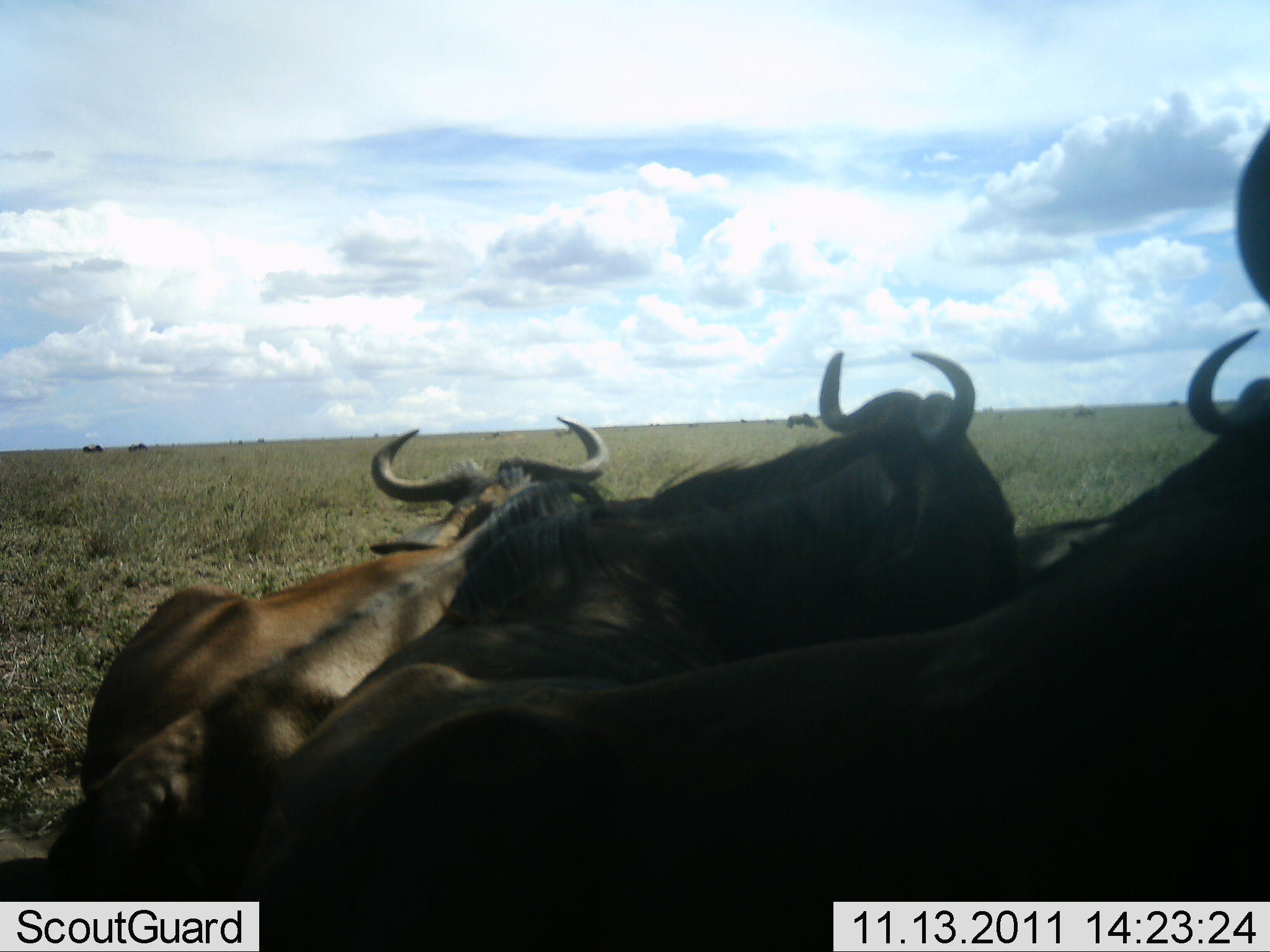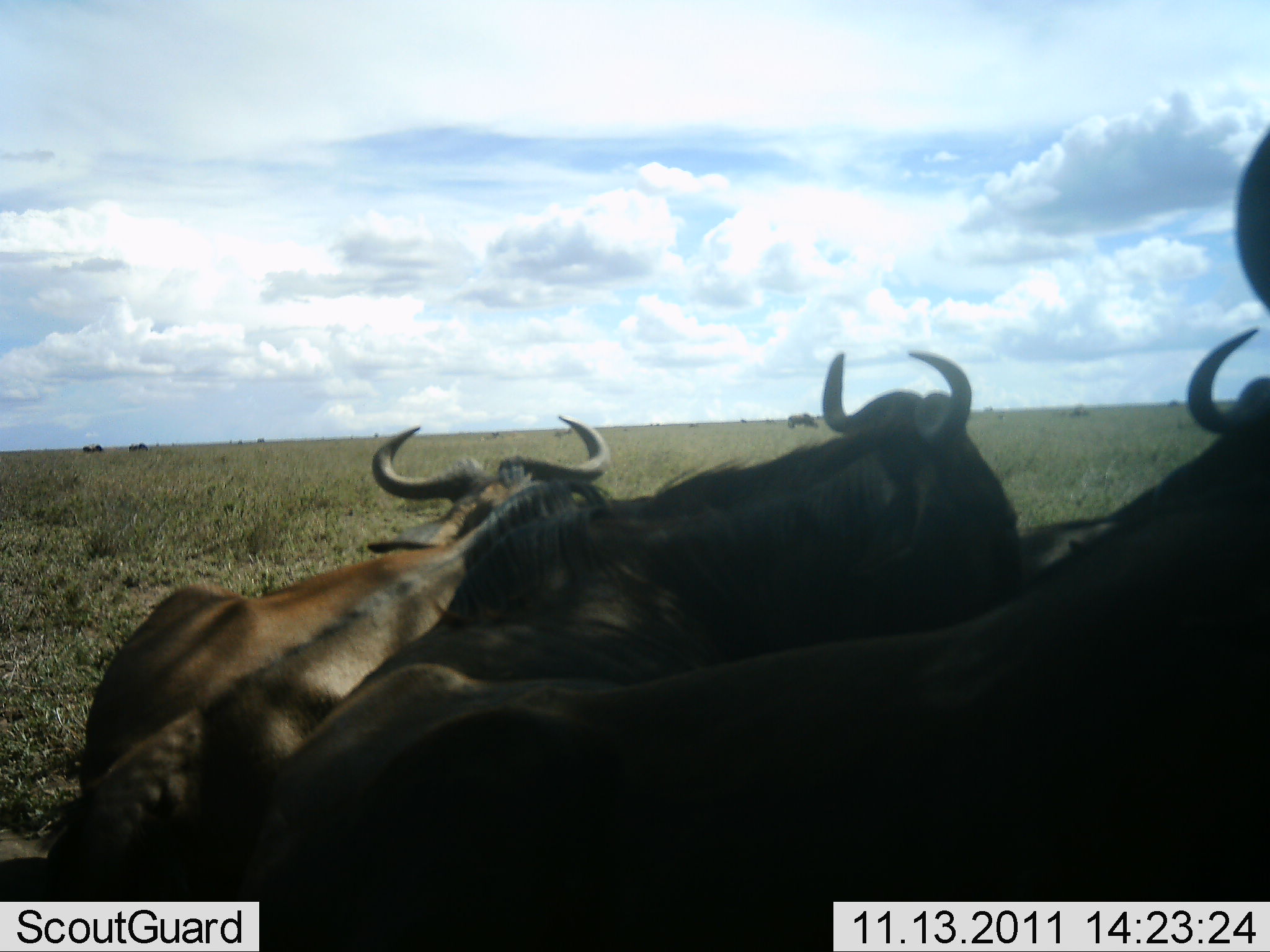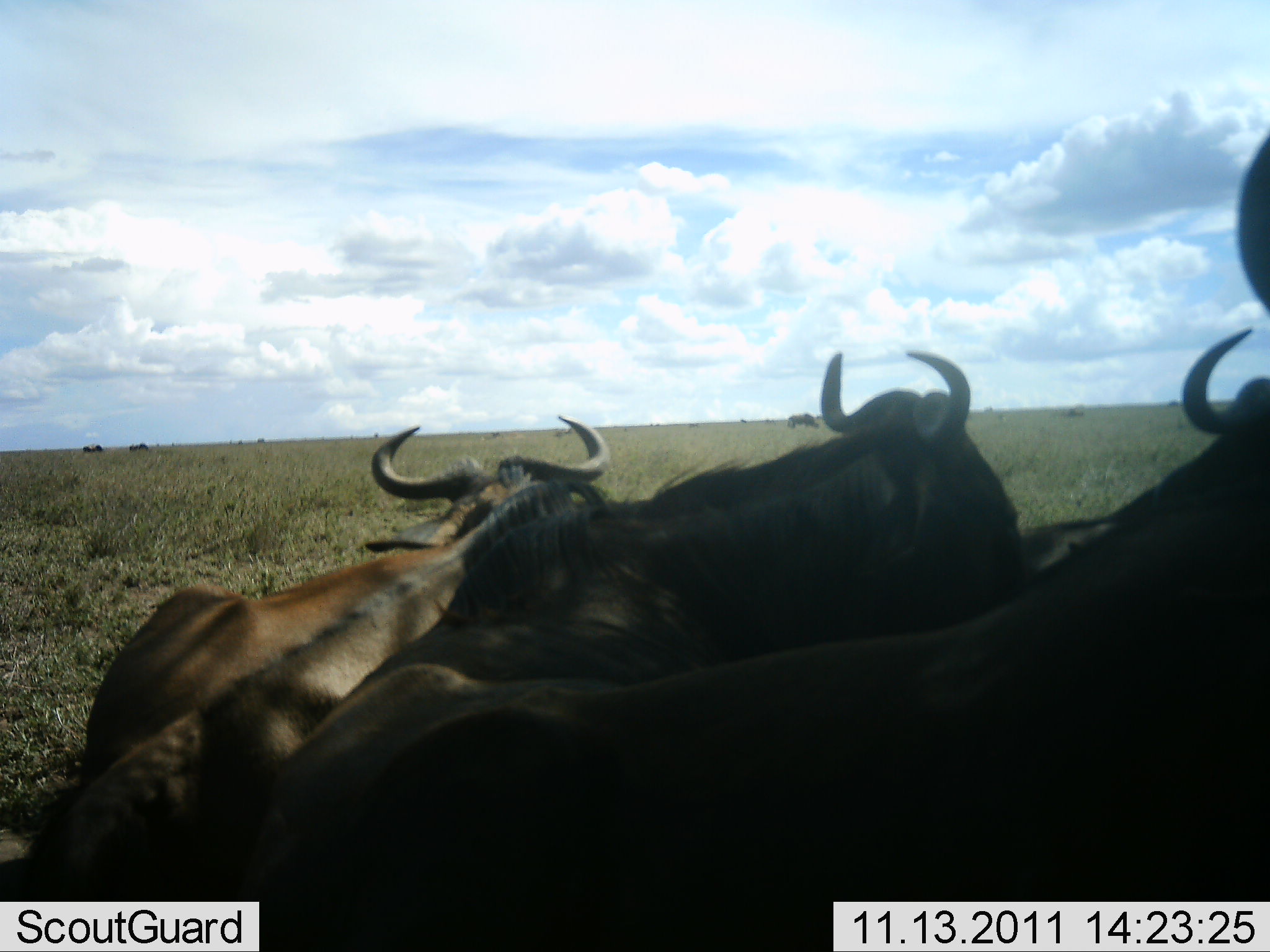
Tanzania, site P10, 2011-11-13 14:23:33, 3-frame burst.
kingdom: Animalia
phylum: Chordata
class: Mammalia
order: Artiodactyla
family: Bovidae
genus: Connochaetes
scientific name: Connochaetes taurinus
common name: blue wildebeest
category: wildebeest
Wildebeest (blue wildebeest) (Connochaetes taurinus), count 4. Behavior (volunteer vote fractions): standing 42%, resting 67%, moving 0%, interacting 0%. Young present (vote fraction): 0%. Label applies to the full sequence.